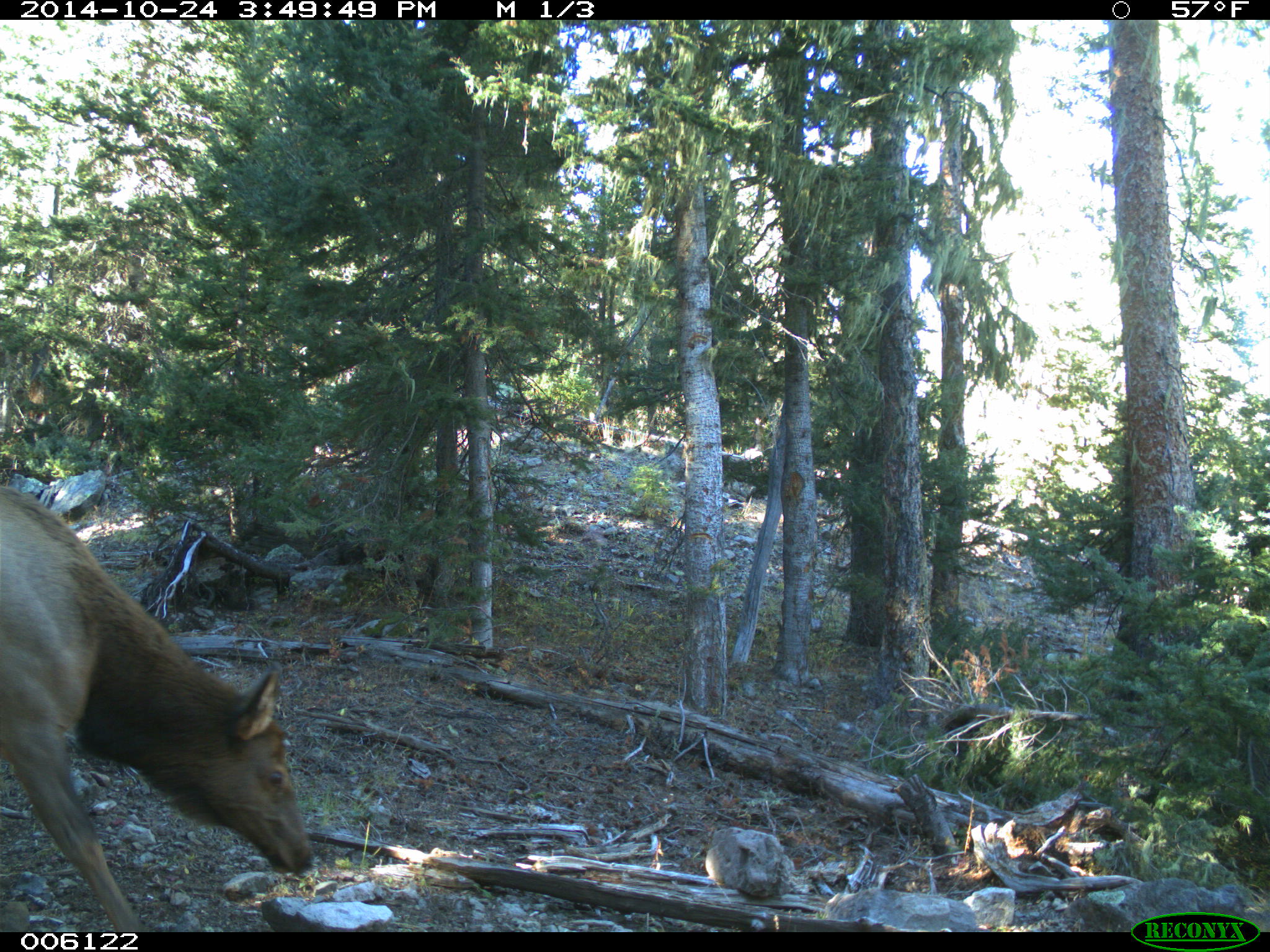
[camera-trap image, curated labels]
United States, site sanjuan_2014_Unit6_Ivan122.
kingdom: Animalia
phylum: Chordata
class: Mammalia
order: Artiodactyla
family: Cervidae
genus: Cervus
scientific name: Cervus elaphus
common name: red deer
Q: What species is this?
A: Cervus elaphus (red deer).